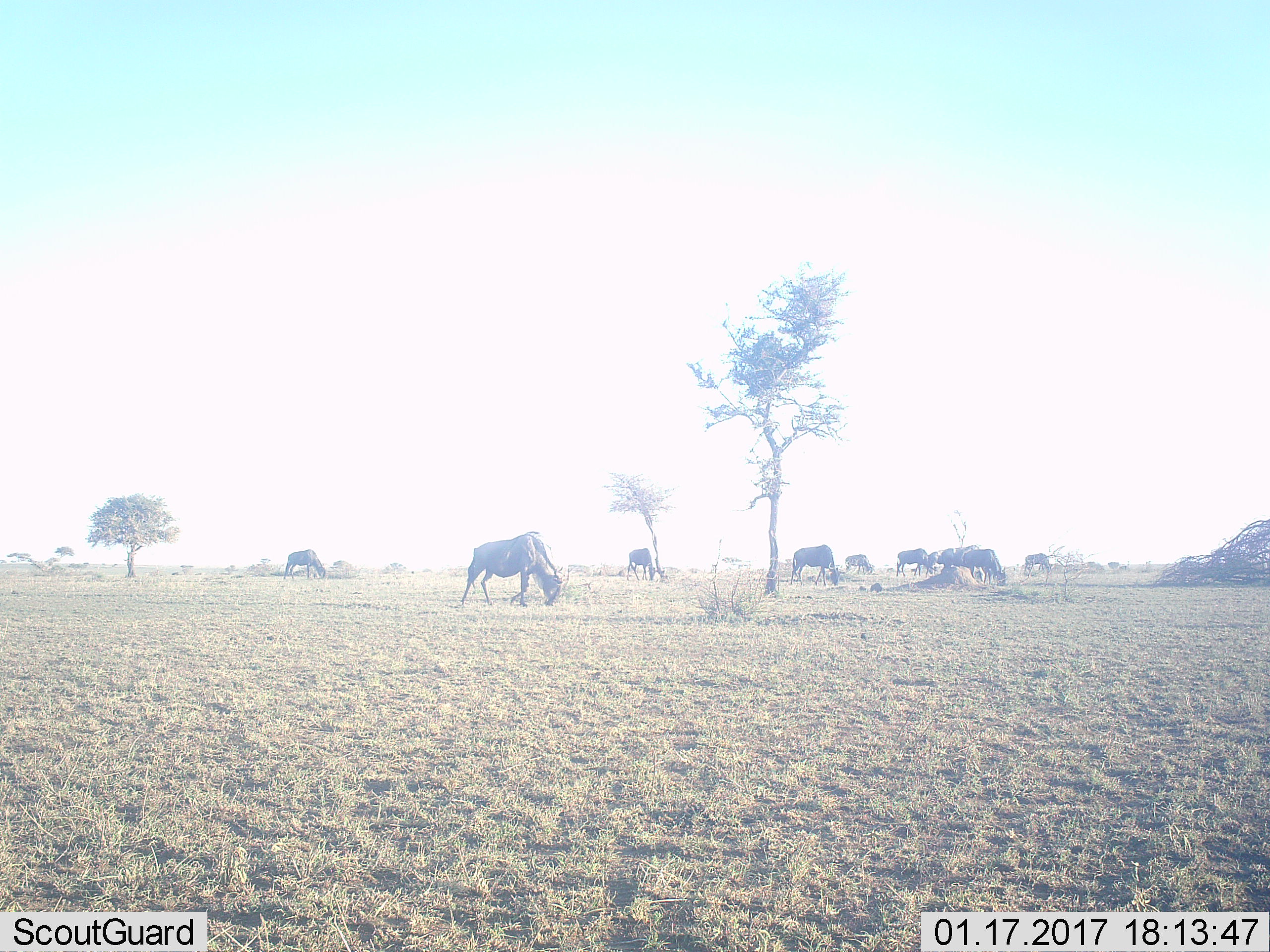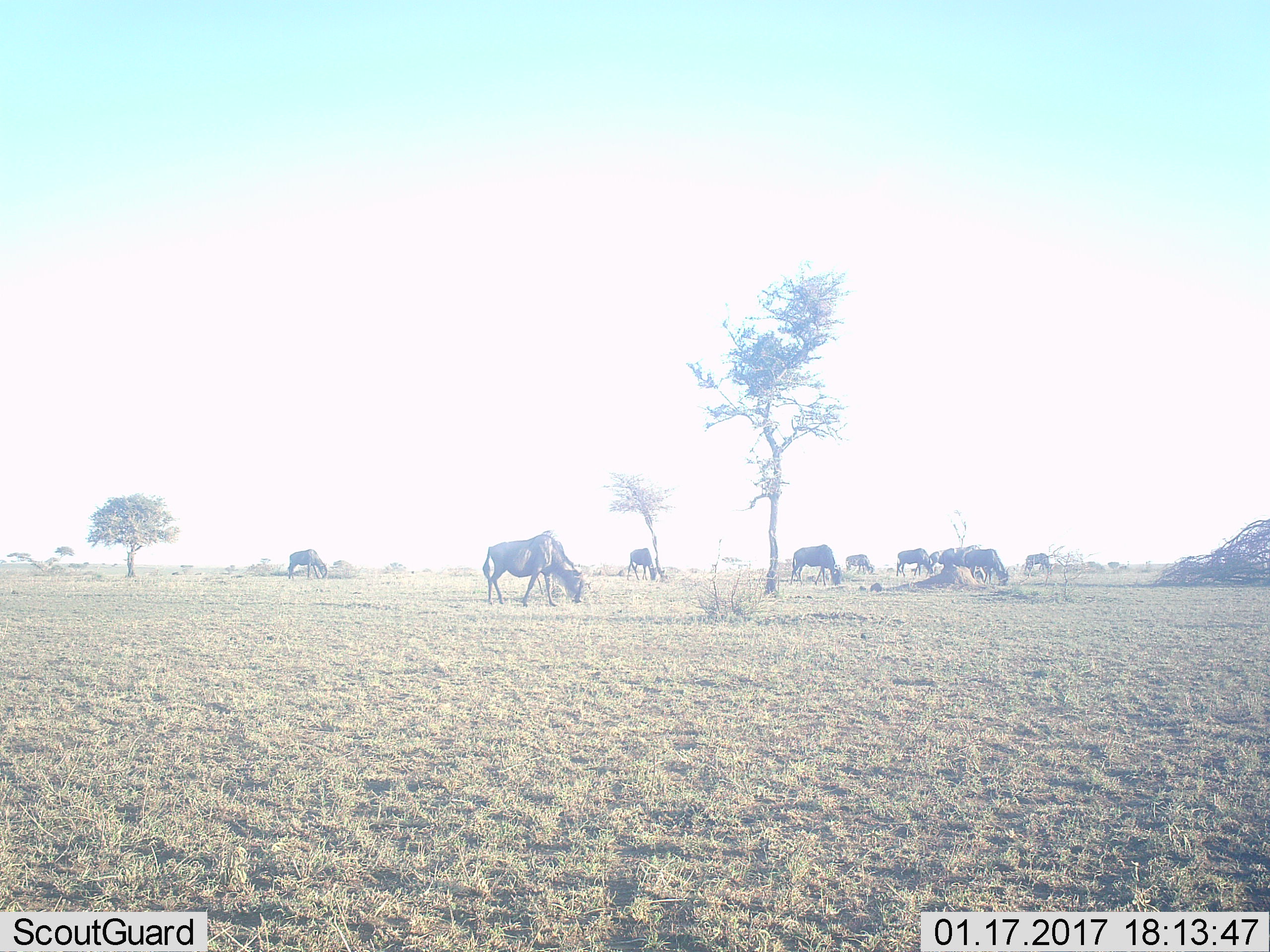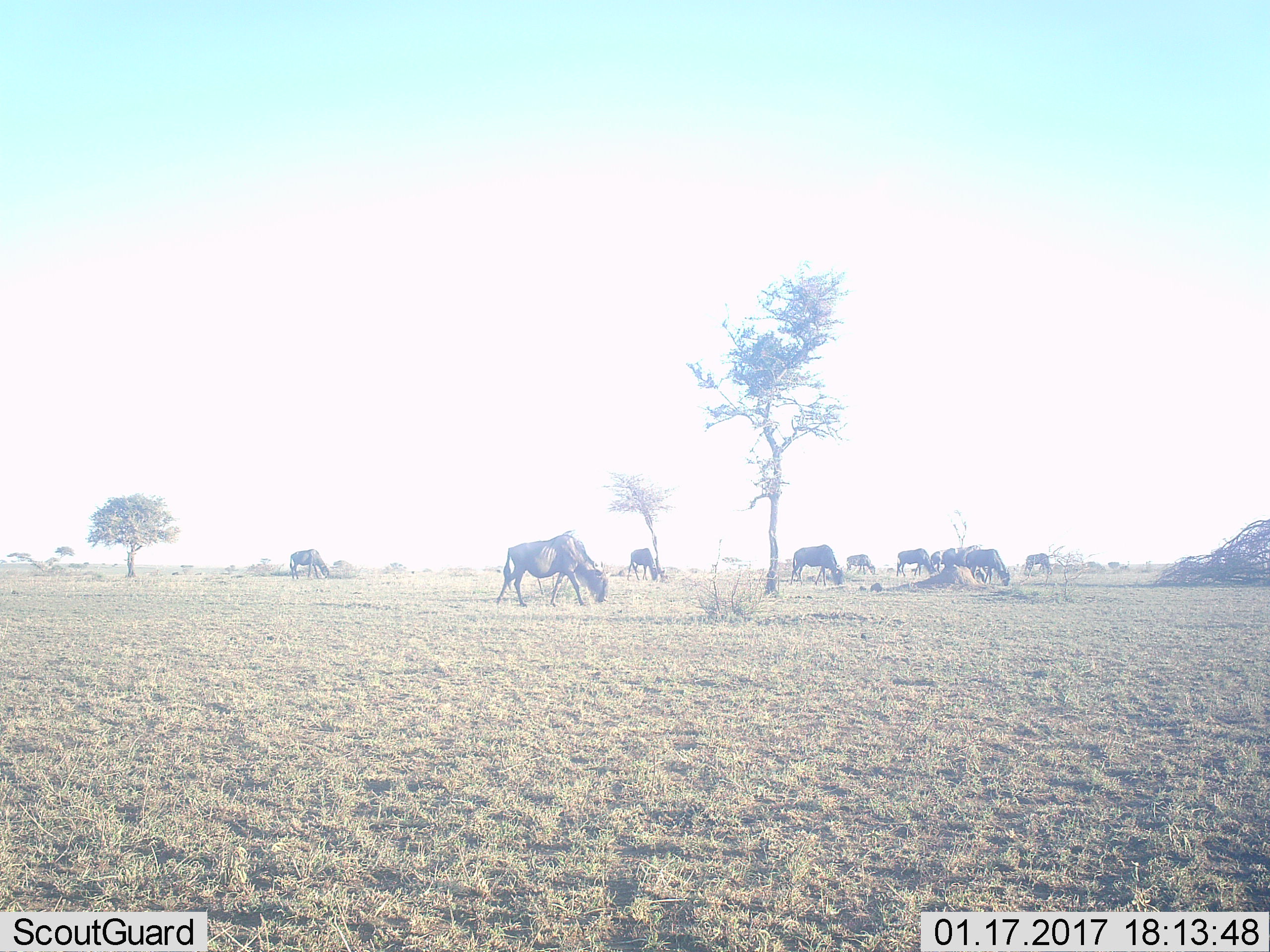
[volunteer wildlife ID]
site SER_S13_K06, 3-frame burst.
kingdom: Animalia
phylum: Chordata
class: Mammalia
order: Artiodactyla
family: Bovidae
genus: Connochaetes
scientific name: Connochaetes taurinus taurinus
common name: blue wildebeest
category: wildebeestblue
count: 11-50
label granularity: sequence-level